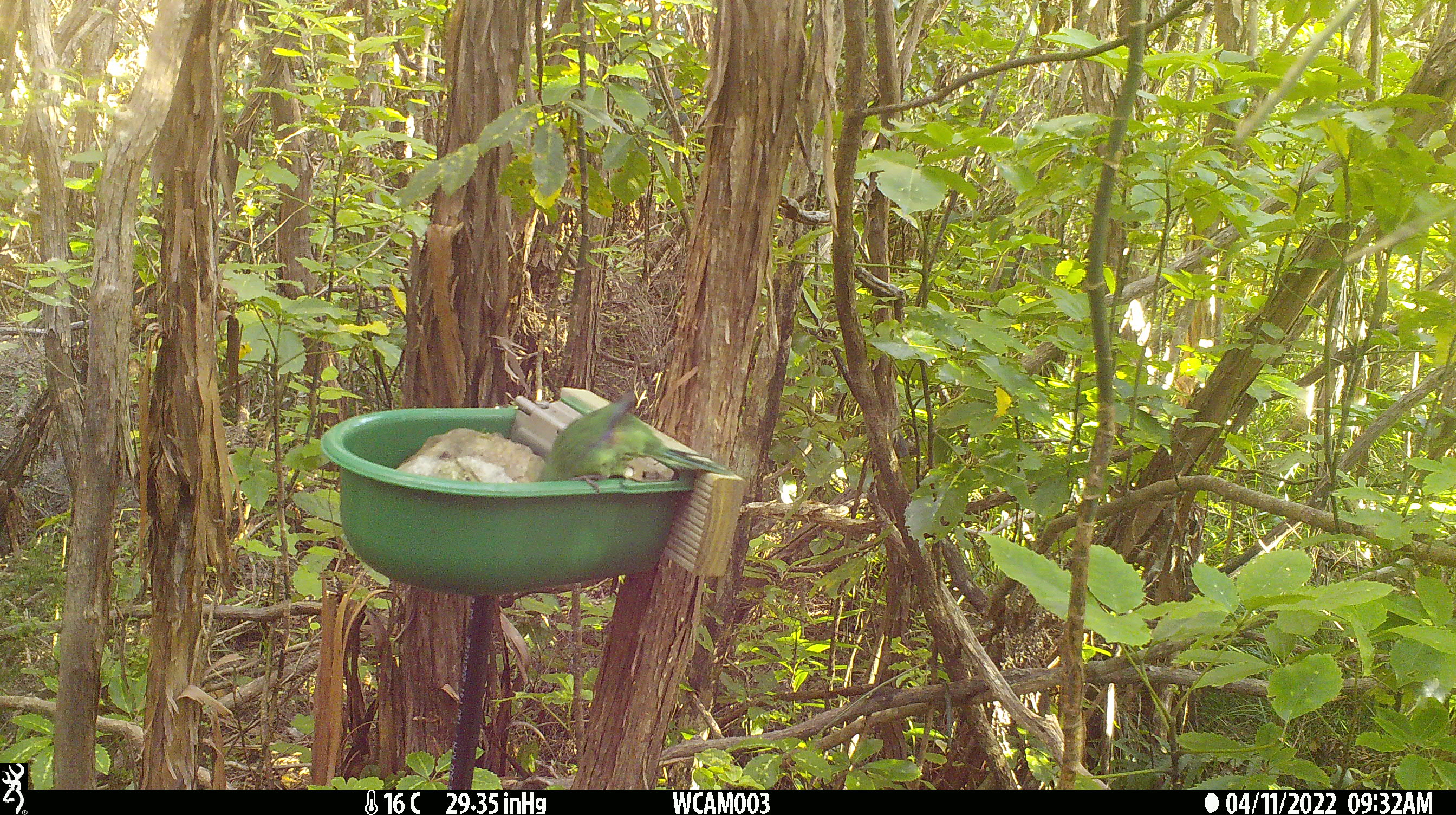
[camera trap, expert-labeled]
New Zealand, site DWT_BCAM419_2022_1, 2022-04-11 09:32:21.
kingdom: Animalia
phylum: Chordata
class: Aves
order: Psittaciformes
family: Psittaculidae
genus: Cyanoramphus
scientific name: Cyanoramphus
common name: parakeet